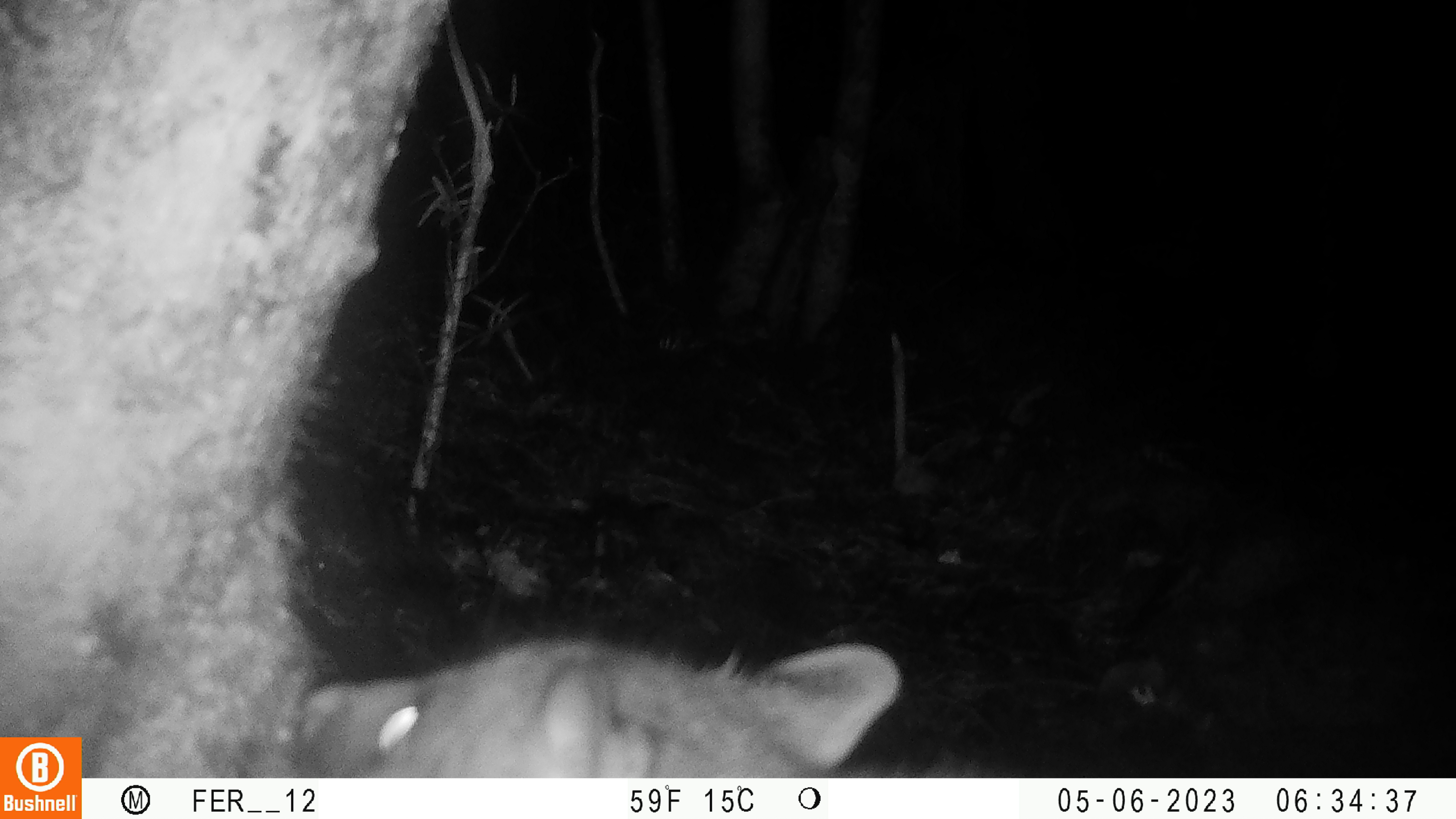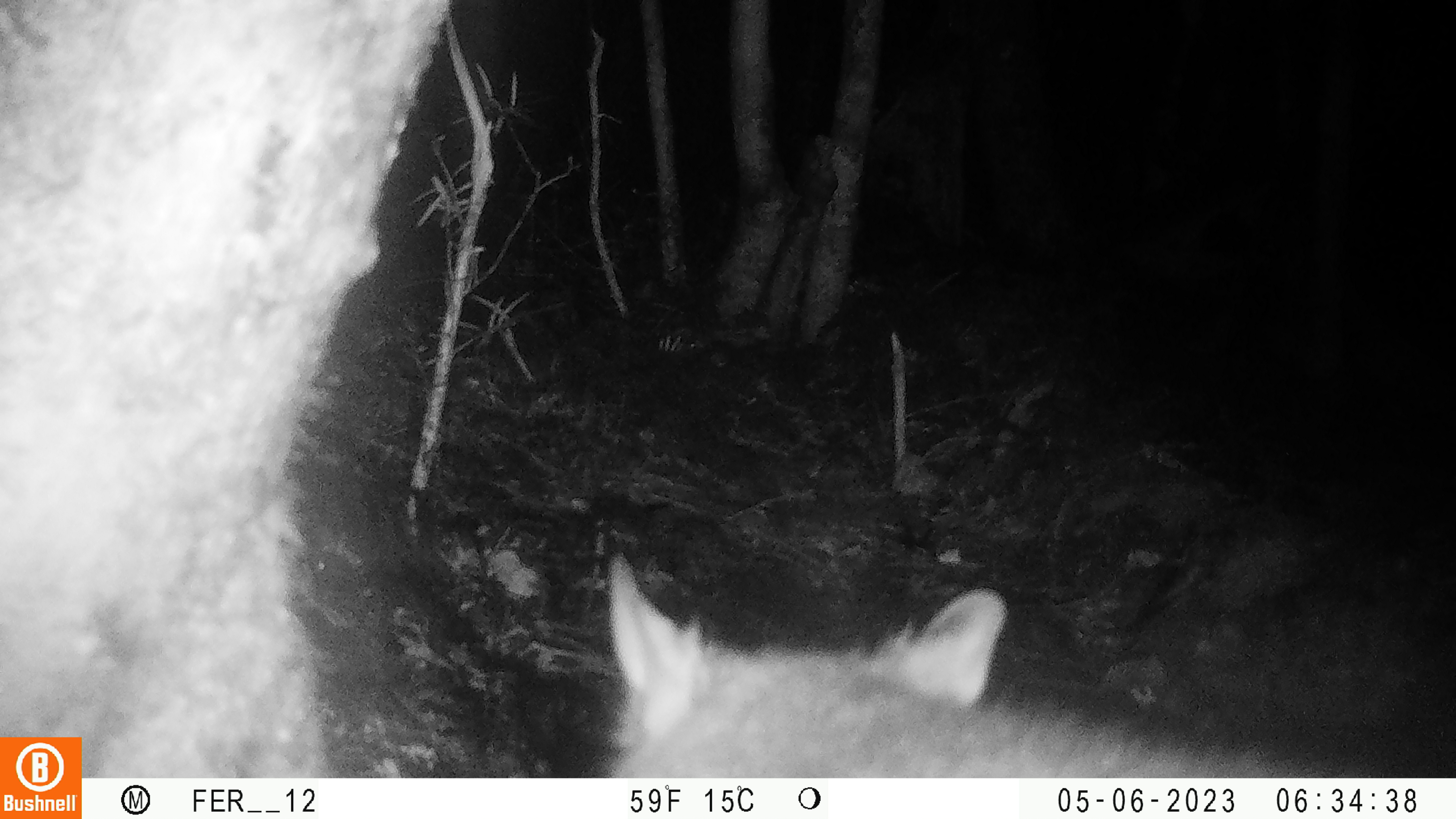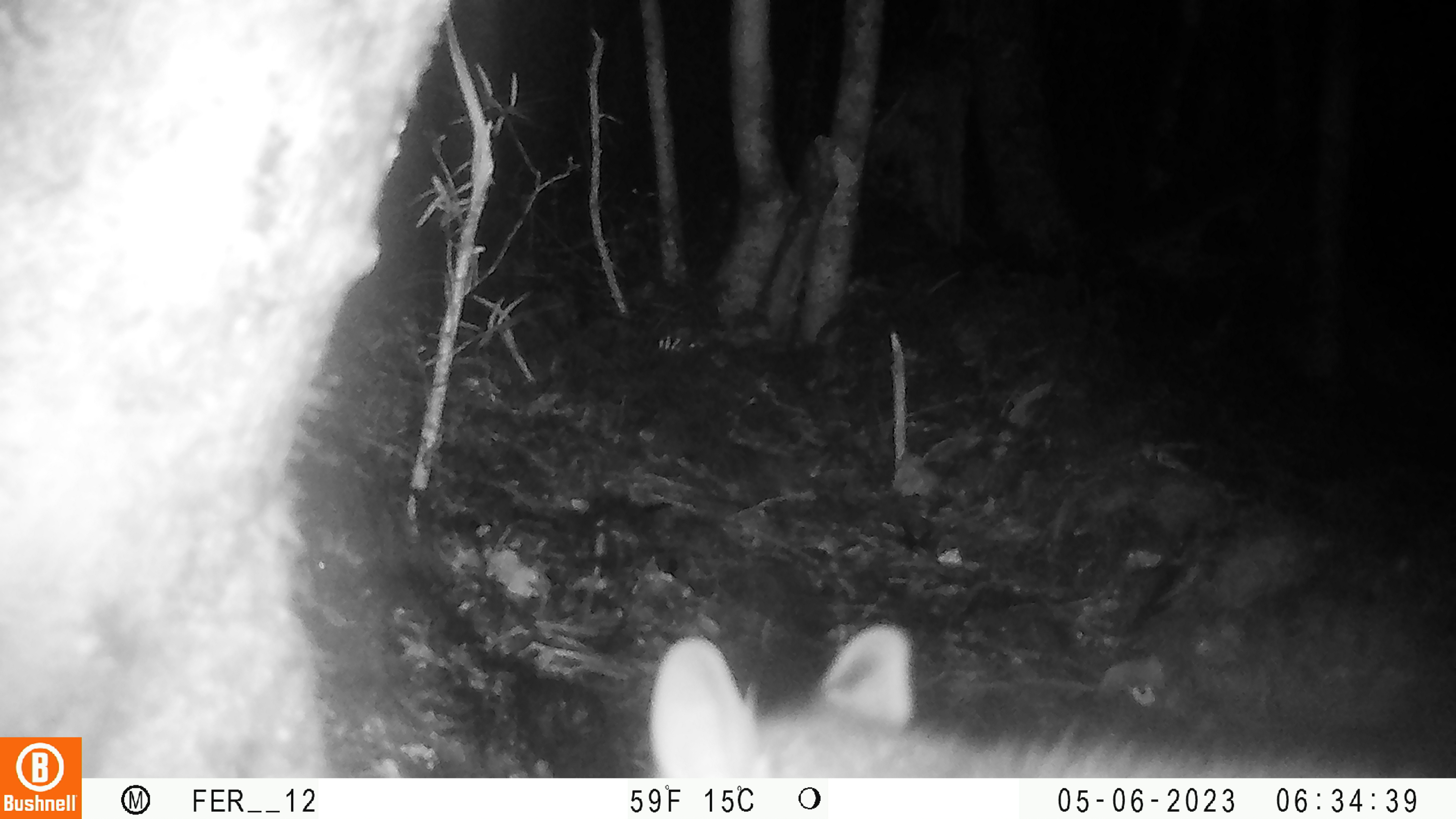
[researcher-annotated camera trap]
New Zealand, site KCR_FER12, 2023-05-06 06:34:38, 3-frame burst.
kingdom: Animalia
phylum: Chordata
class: Mammalia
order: Diprotodontia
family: Phalangeridae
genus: Trichosurus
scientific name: Trichosurus vulpecula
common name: common brushtail possum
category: possum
Possum (common brushtail possum) (Trichosurus vulpecula).